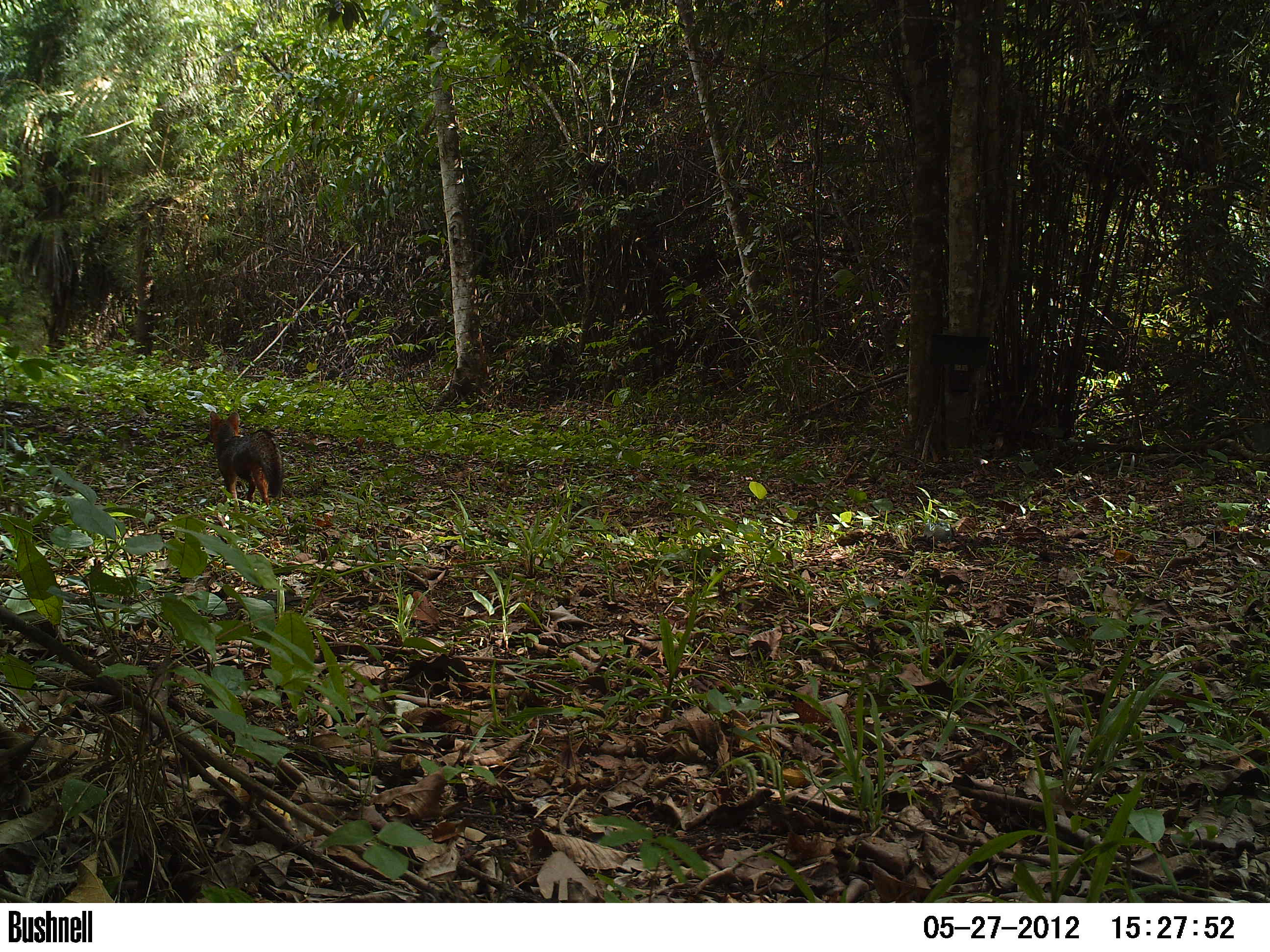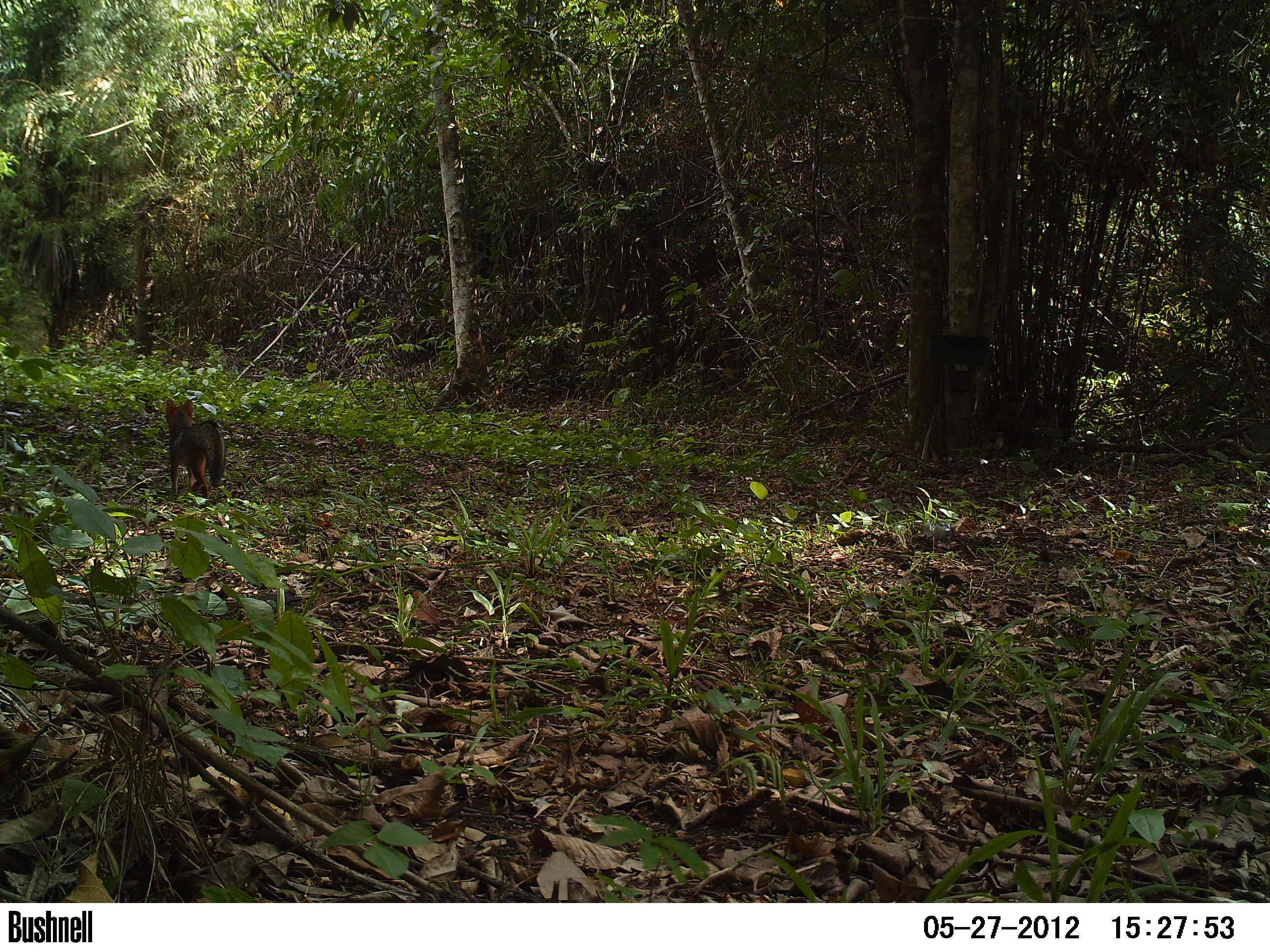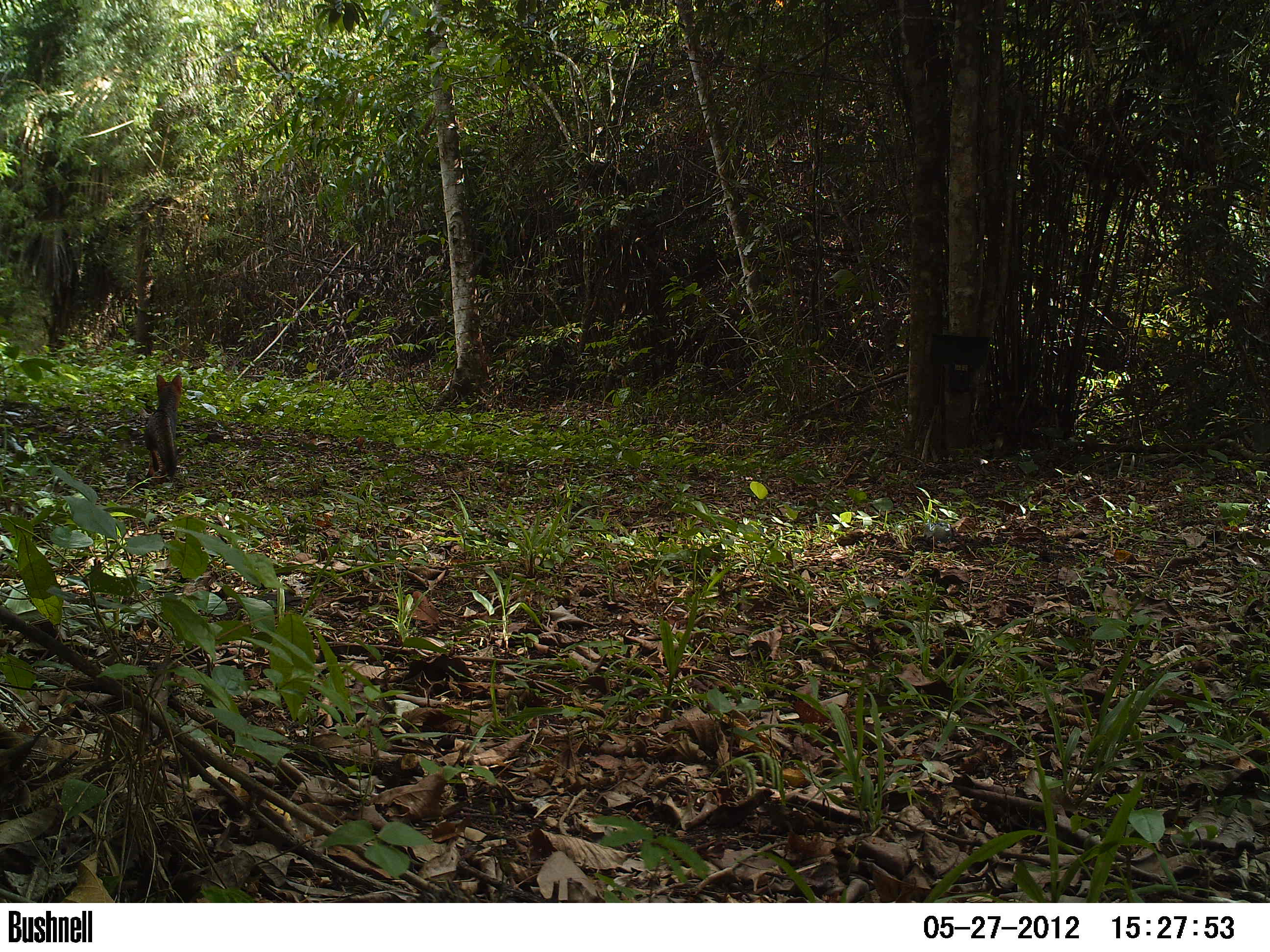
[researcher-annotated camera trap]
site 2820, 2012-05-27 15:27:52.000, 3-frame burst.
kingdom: Animalia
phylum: Chordata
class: Mammalia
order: Carnivora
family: Canidae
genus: Urocyon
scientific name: Urocyon cinereoargenteus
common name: gray fox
Urocyon cinereoargenteus (gray fox), count 1, age juvenile.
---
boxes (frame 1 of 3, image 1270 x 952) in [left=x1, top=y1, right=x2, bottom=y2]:
urocyon cinereoargenteus: [left=207, top=409, right=284, bottom=515]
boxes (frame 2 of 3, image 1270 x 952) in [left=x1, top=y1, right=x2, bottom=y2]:
urocyon cinereoargenteus: [left=164, top=398, right=227, bottom=507]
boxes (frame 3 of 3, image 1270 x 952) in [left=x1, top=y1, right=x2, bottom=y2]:
urocyon cinereoargenteus: [left=144, top=374, right=183, bottom=484]